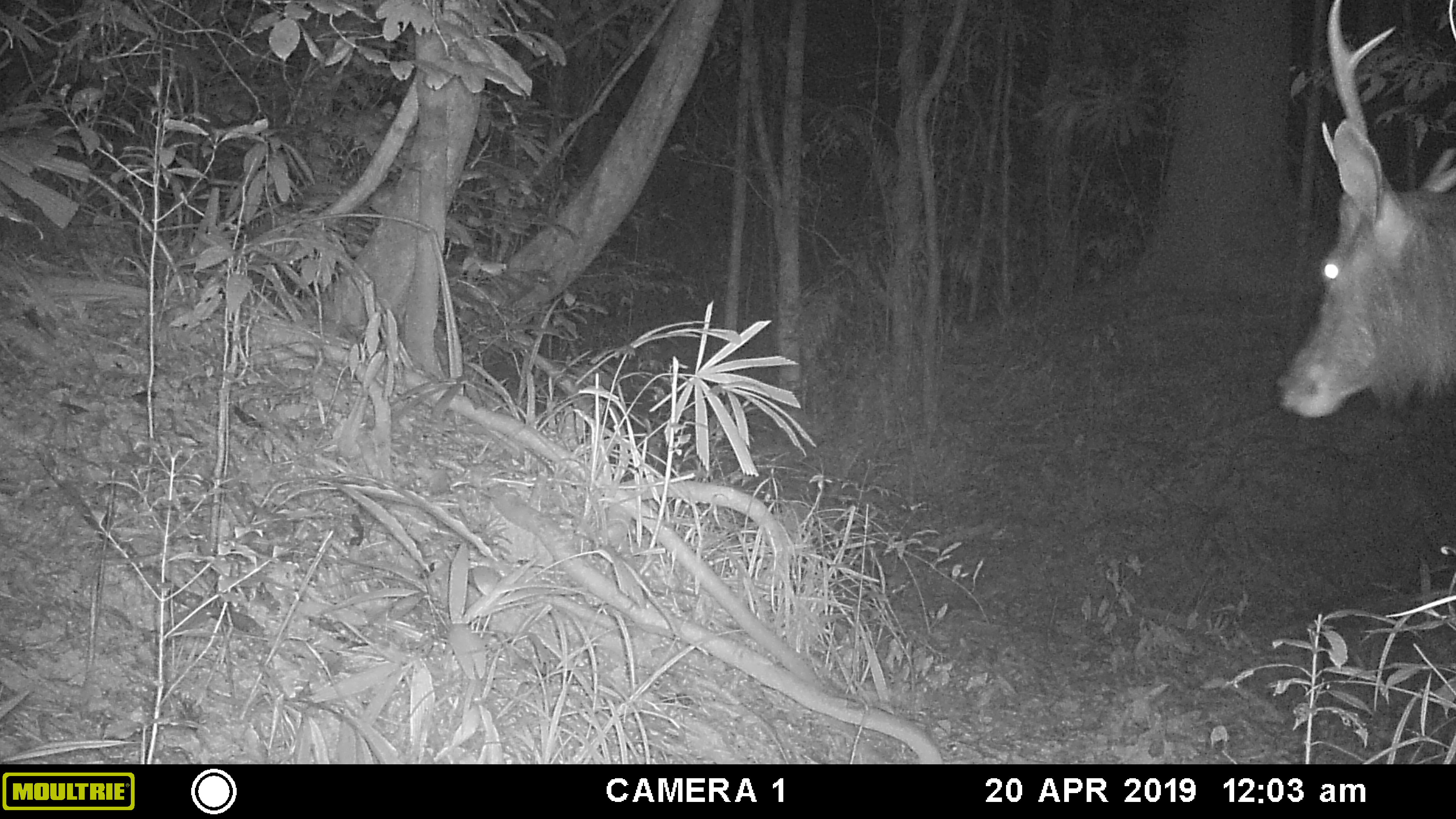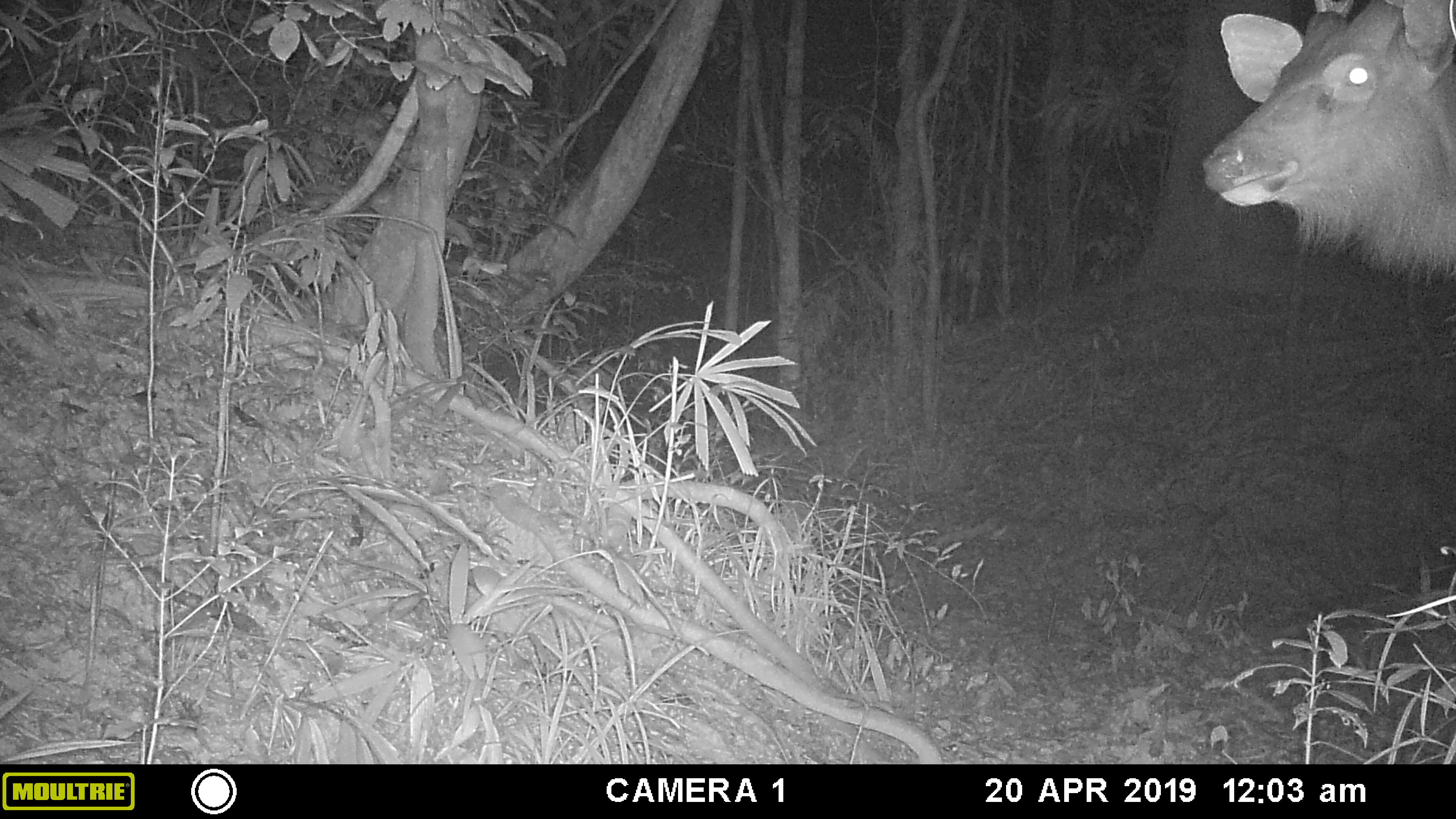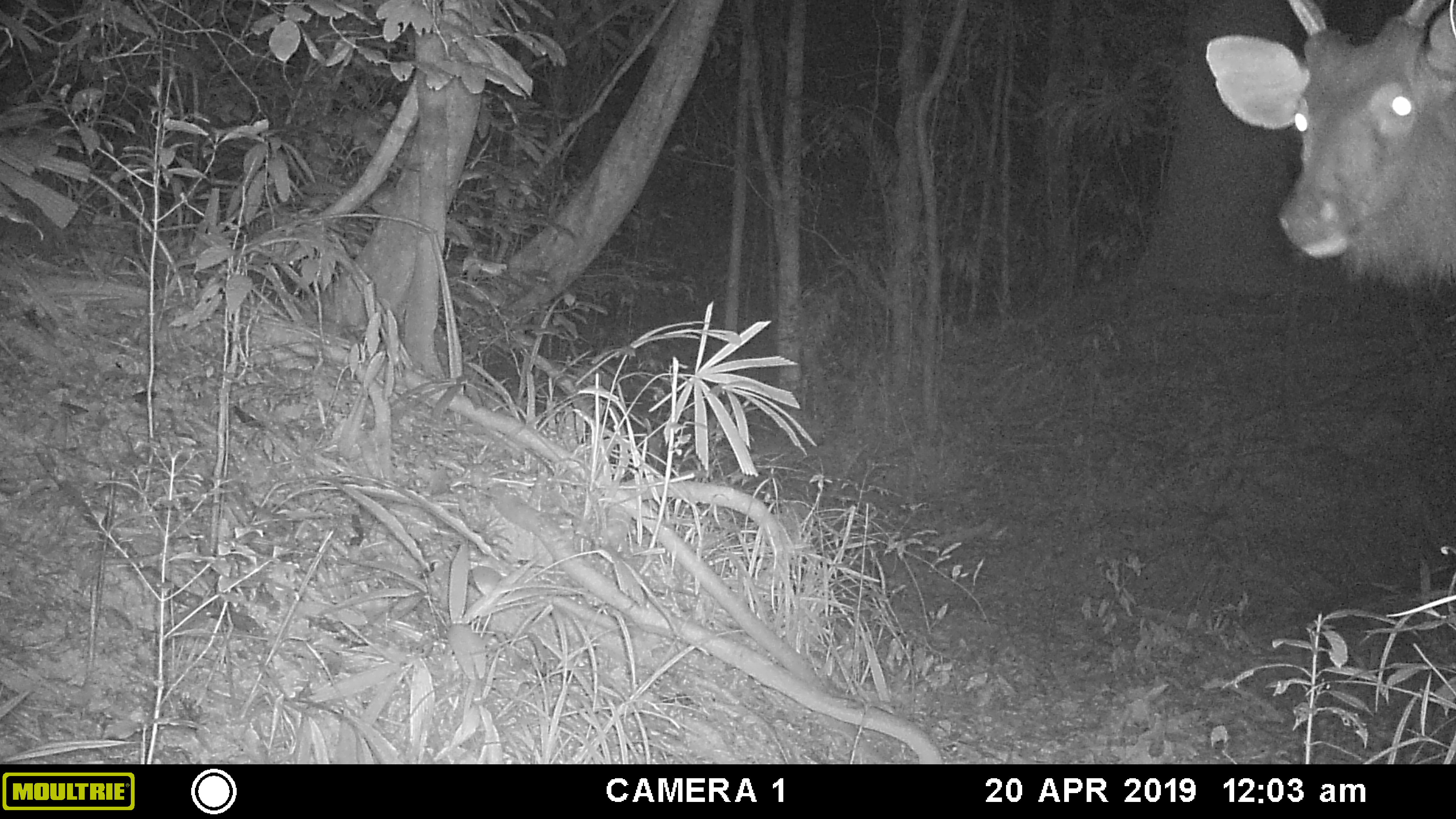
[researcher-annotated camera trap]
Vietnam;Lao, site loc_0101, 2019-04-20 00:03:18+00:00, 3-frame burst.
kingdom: Animalia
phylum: Chordata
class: Mammalia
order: Artiodactyla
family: Cervidae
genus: Rusa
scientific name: Rusa unicolor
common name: sambar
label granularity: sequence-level